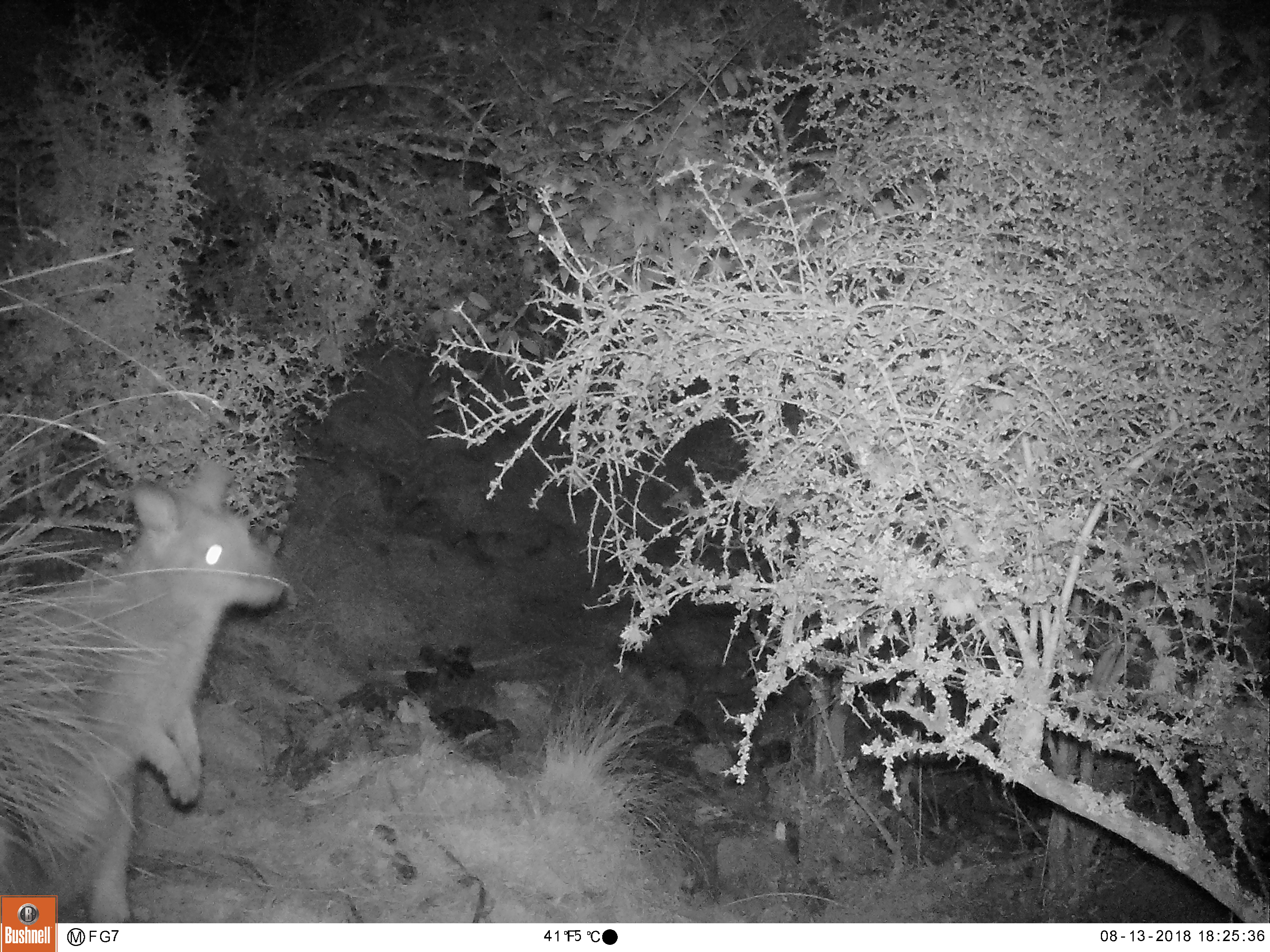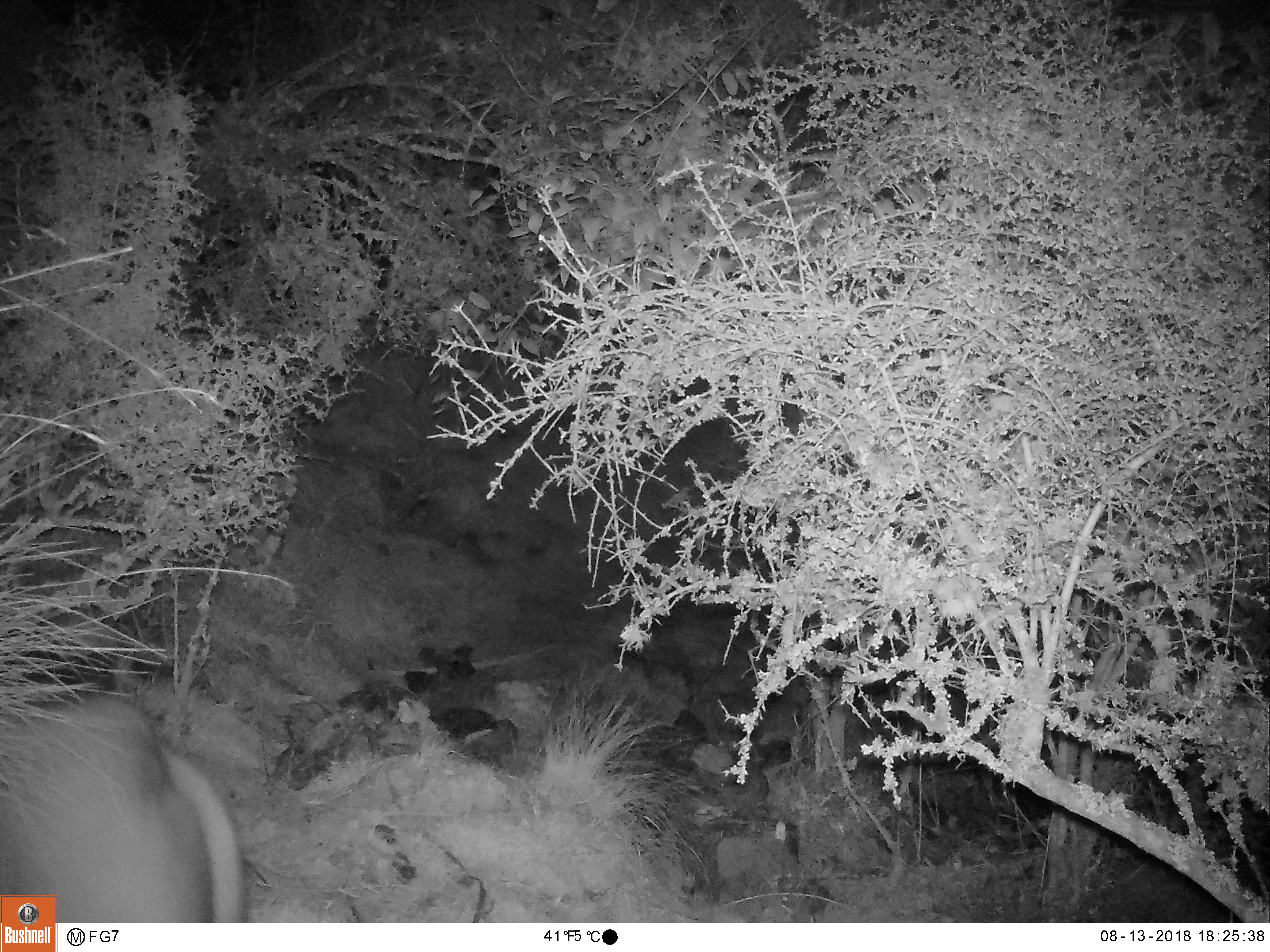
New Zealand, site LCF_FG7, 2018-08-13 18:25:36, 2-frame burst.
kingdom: Animalia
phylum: Chordata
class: Mammalia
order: Diprotodontia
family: Macropodidae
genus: Notamacropus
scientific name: Notamacropus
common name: wallaby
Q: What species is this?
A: Wallaby (Notamacropus).